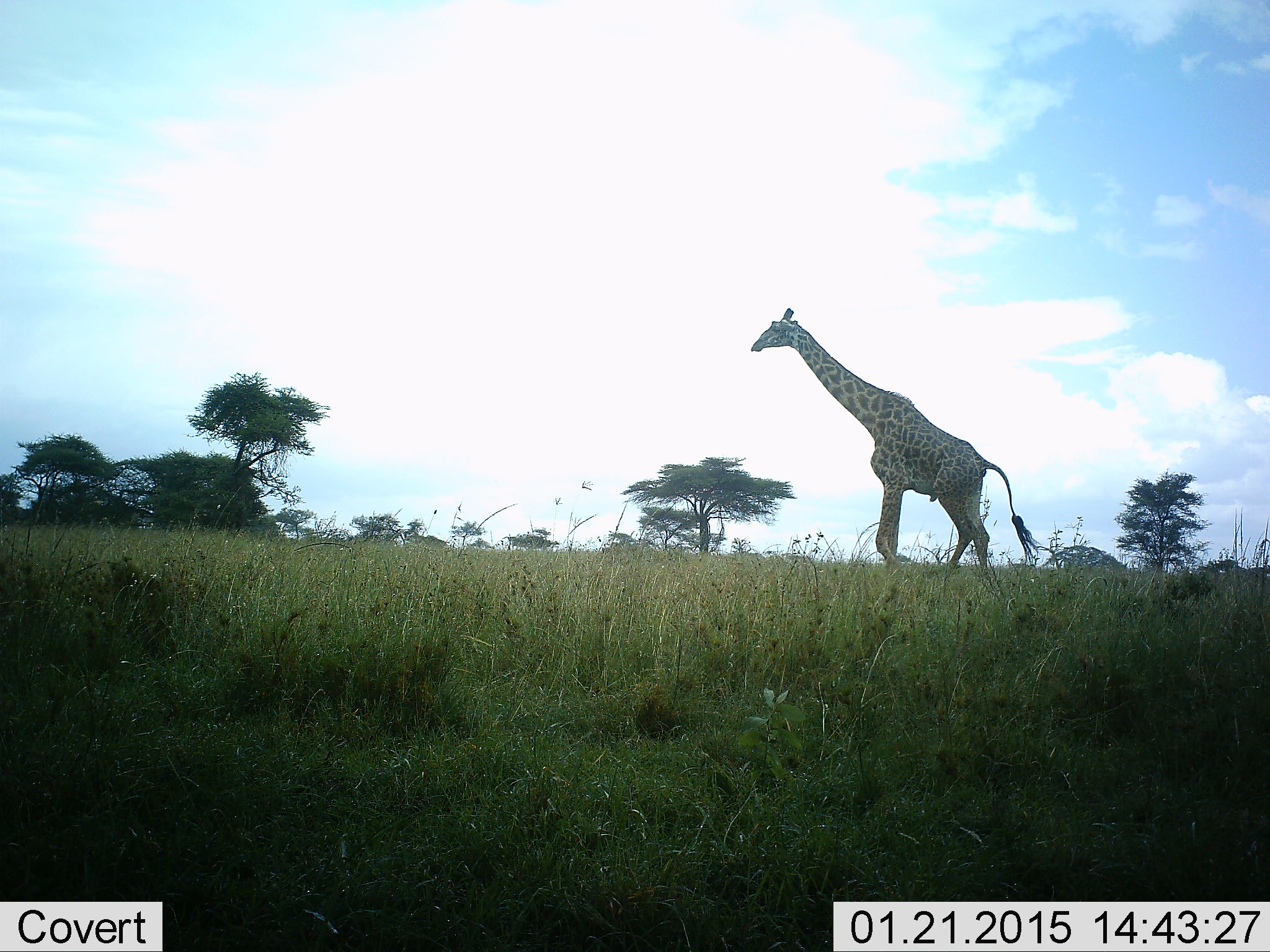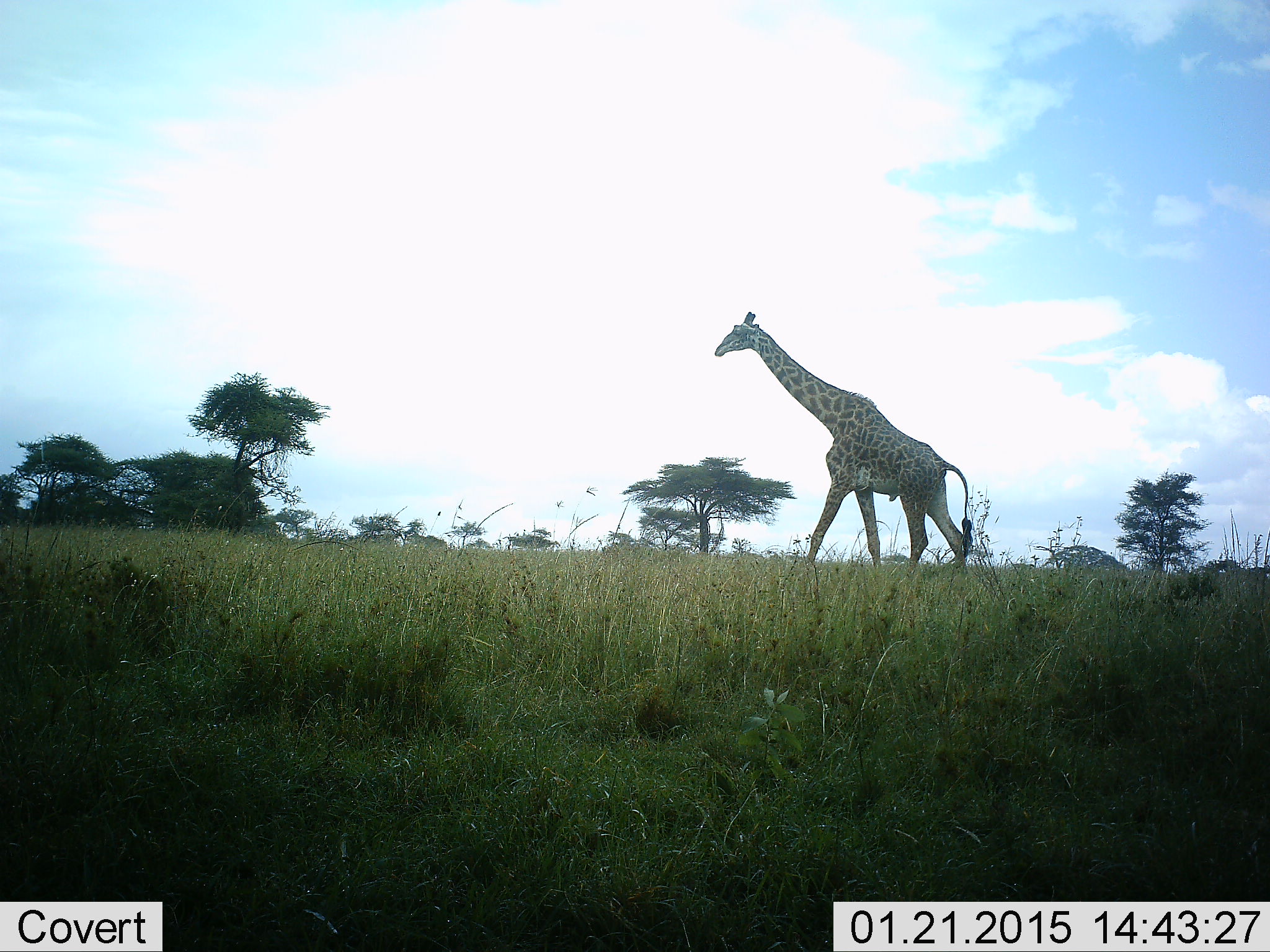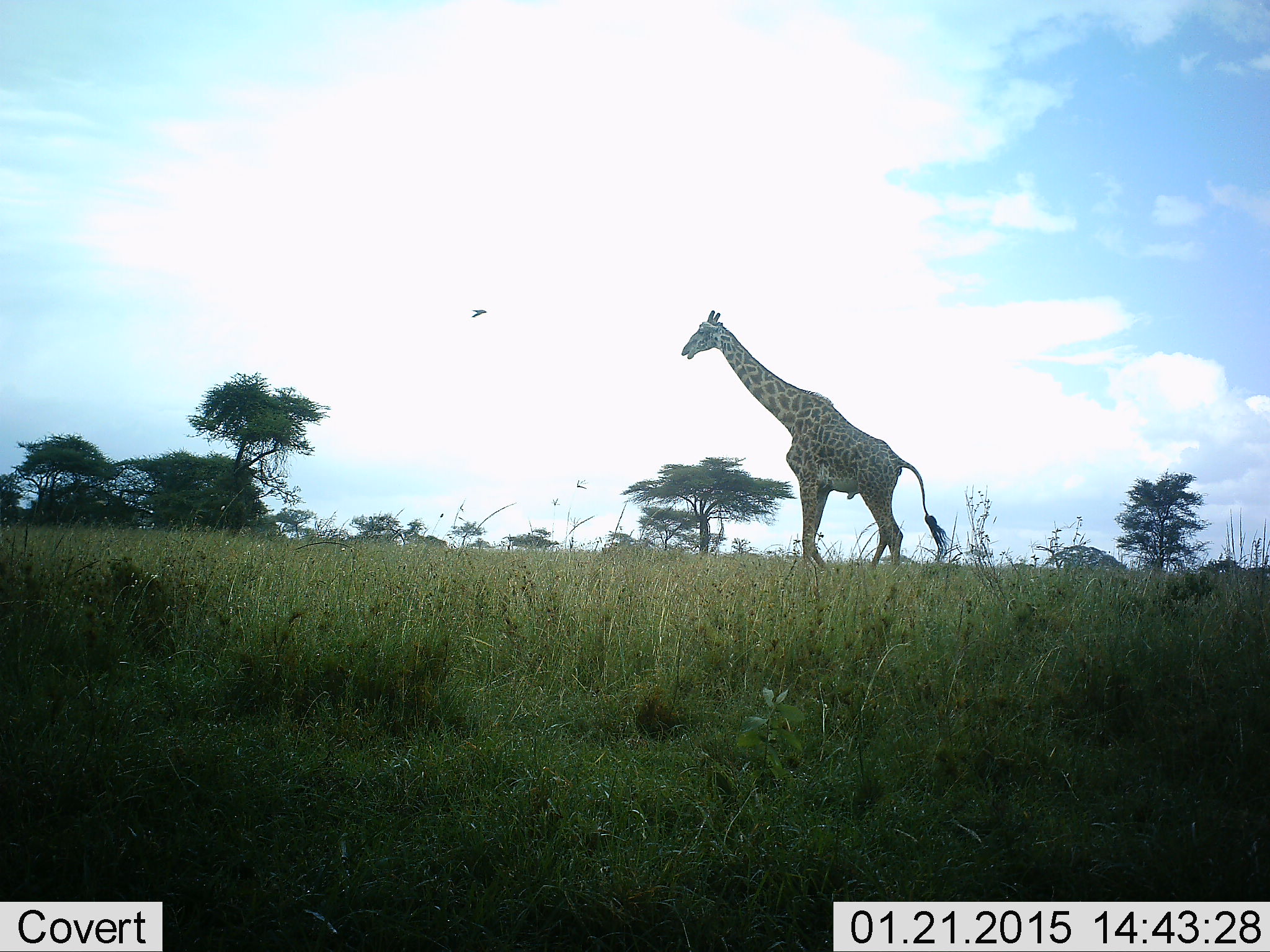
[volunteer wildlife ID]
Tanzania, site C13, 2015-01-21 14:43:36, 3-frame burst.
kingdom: Animalia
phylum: Chordata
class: Mammalia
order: Artiodactyla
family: Giraffidae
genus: Giraffa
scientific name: Giraffa camelopardalis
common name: giraffe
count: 1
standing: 7%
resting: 0%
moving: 93%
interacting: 0%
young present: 0%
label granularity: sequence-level